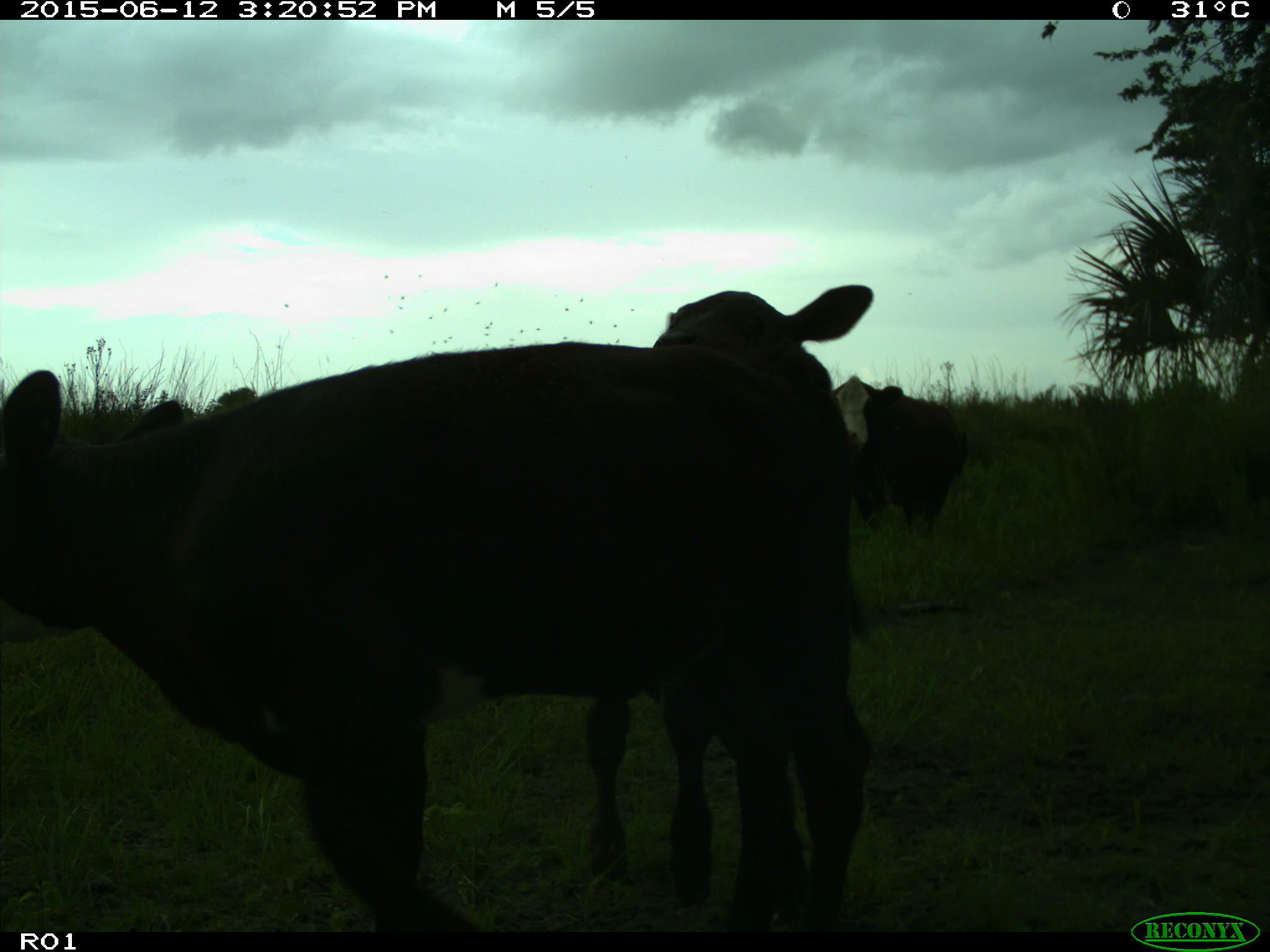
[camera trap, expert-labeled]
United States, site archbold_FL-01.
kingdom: Animalia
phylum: Chordata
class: Mammalia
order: Artiodactyla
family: Bovidae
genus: Bos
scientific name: Bos taurus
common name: domestic cow